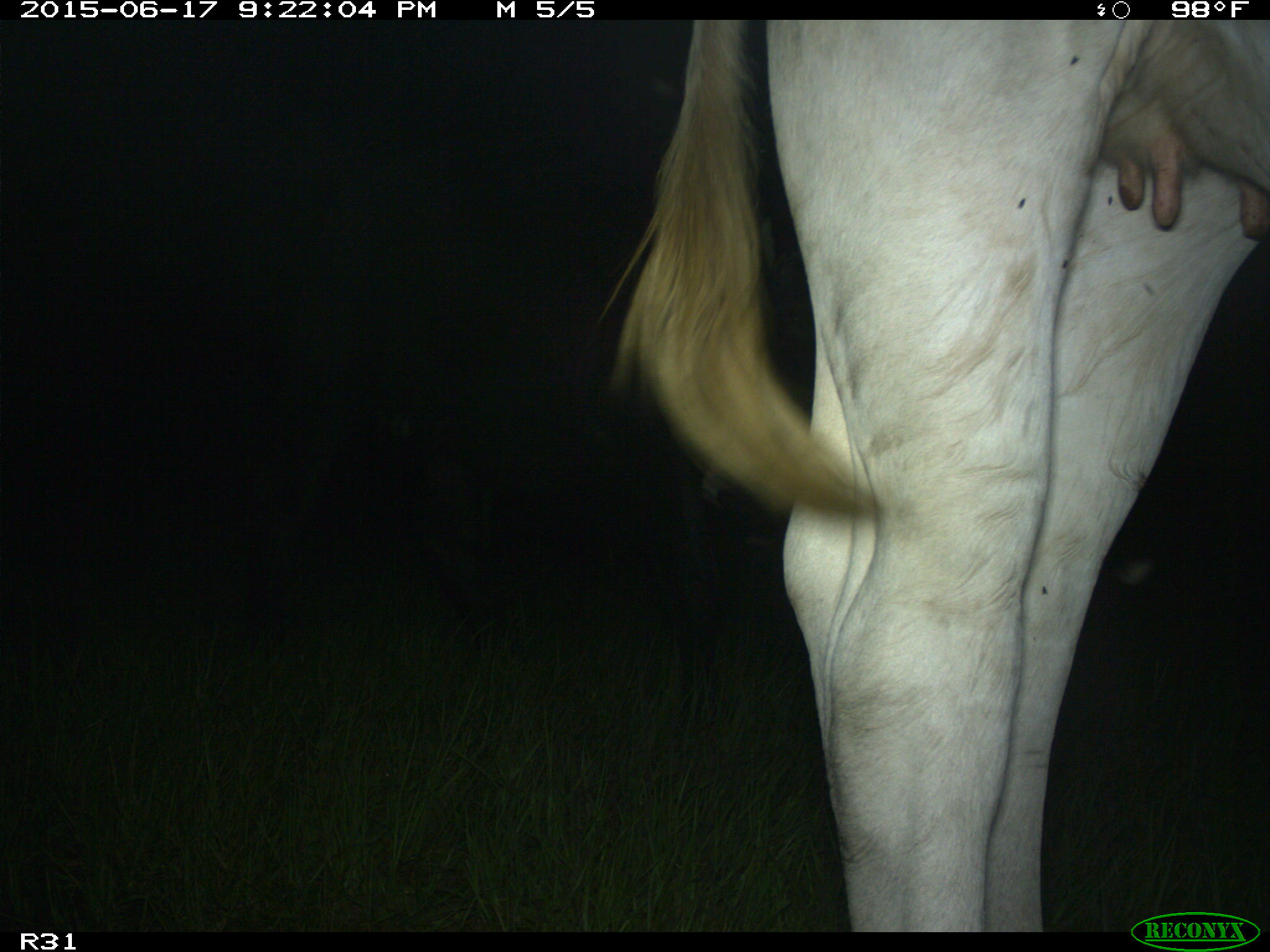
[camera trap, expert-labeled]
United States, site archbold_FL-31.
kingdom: Animalia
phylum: Chordata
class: Mammalia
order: Artiodactyla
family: Bovidae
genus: Bos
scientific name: Bos taurus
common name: domestic cow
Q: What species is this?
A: Bos taurus (domestic cow).